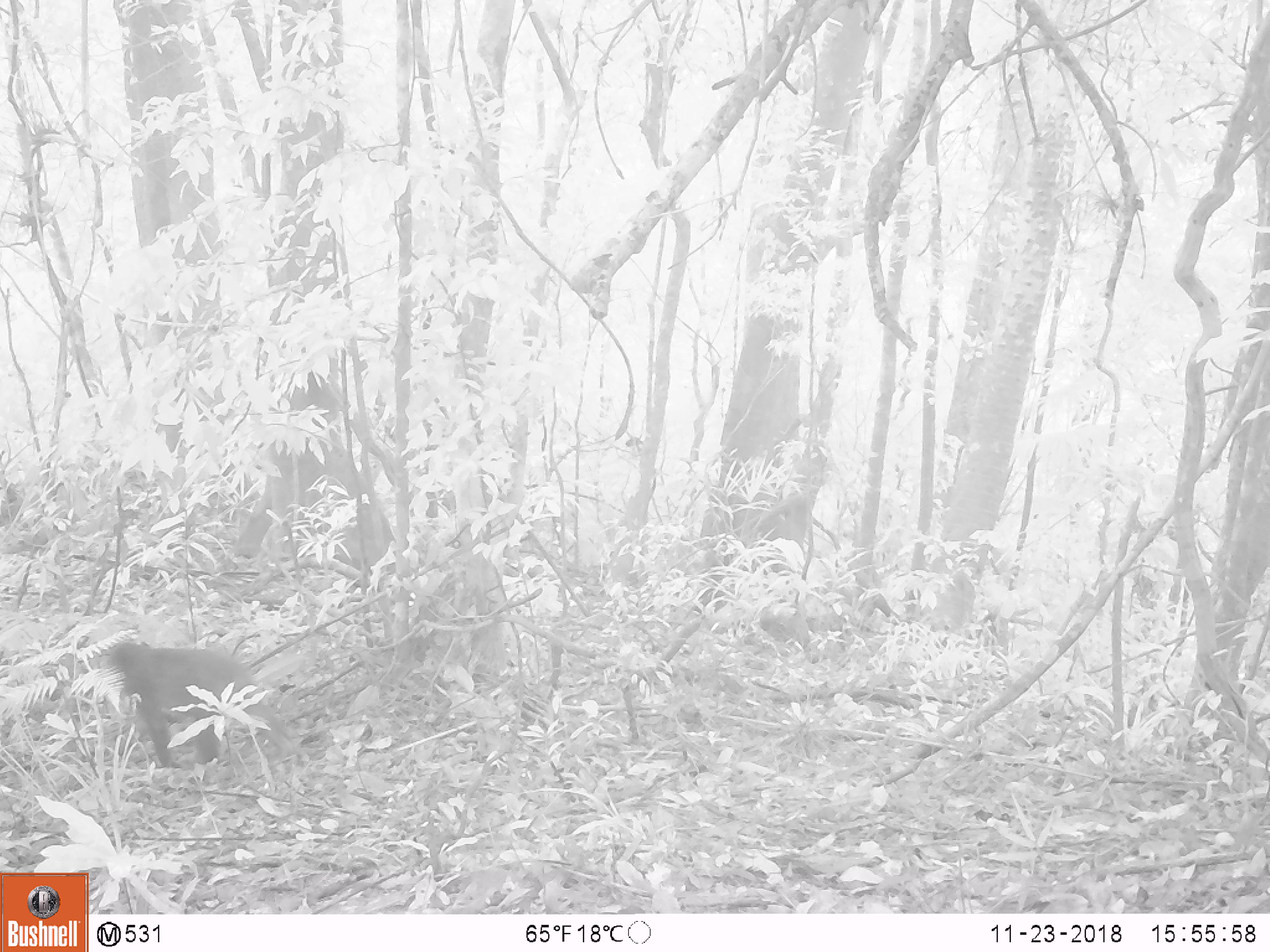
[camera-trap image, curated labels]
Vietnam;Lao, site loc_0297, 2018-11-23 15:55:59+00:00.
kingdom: Animalia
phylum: Chordata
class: Mammalia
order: Primates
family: Cercopithecidae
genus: Macaca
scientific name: Macaca arctoides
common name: stump-tailed macaque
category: stump tailed macaque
Stump tailed macaque (stump-tailed macaque) (Macaca arctoides). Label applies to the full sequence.